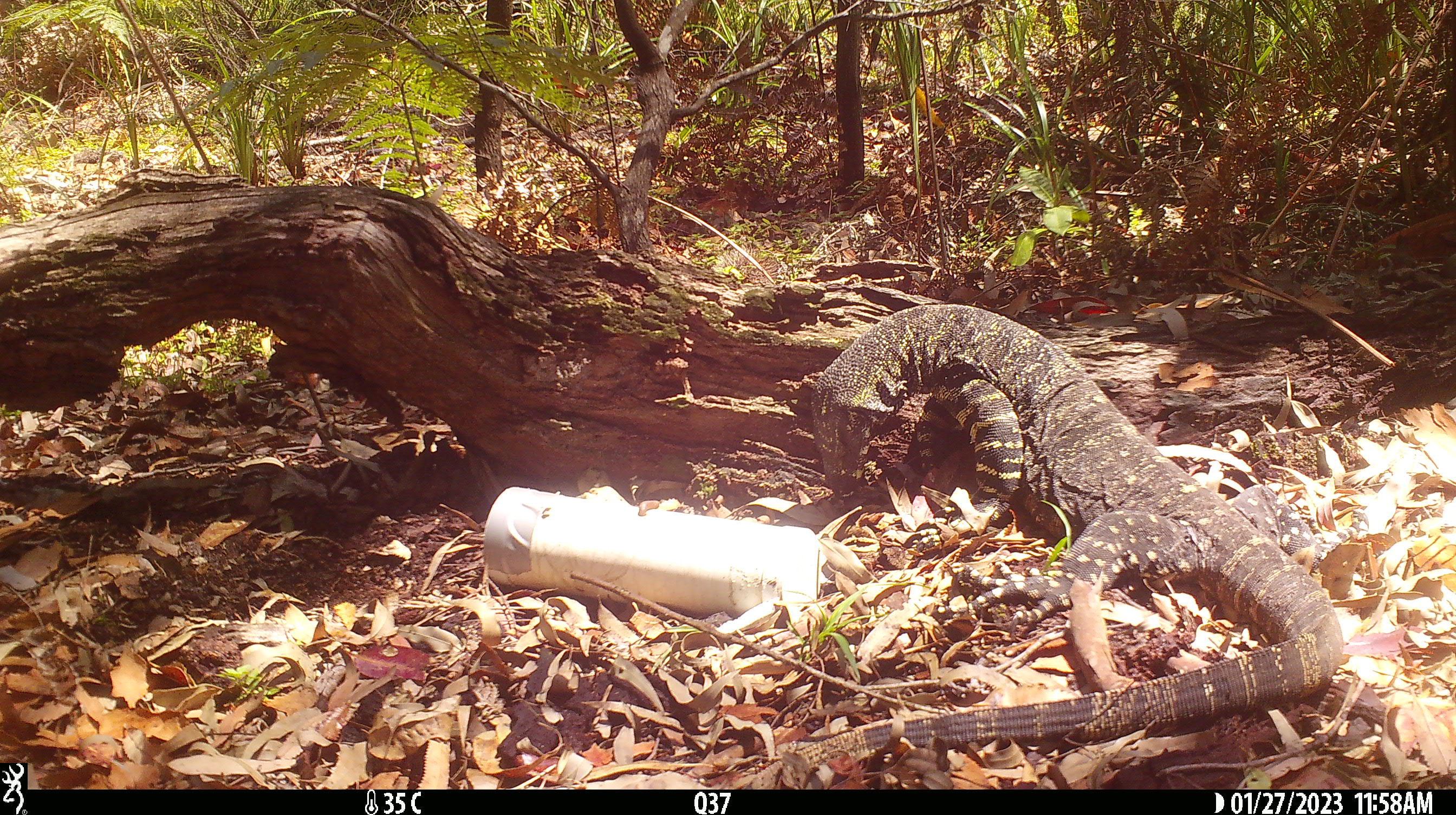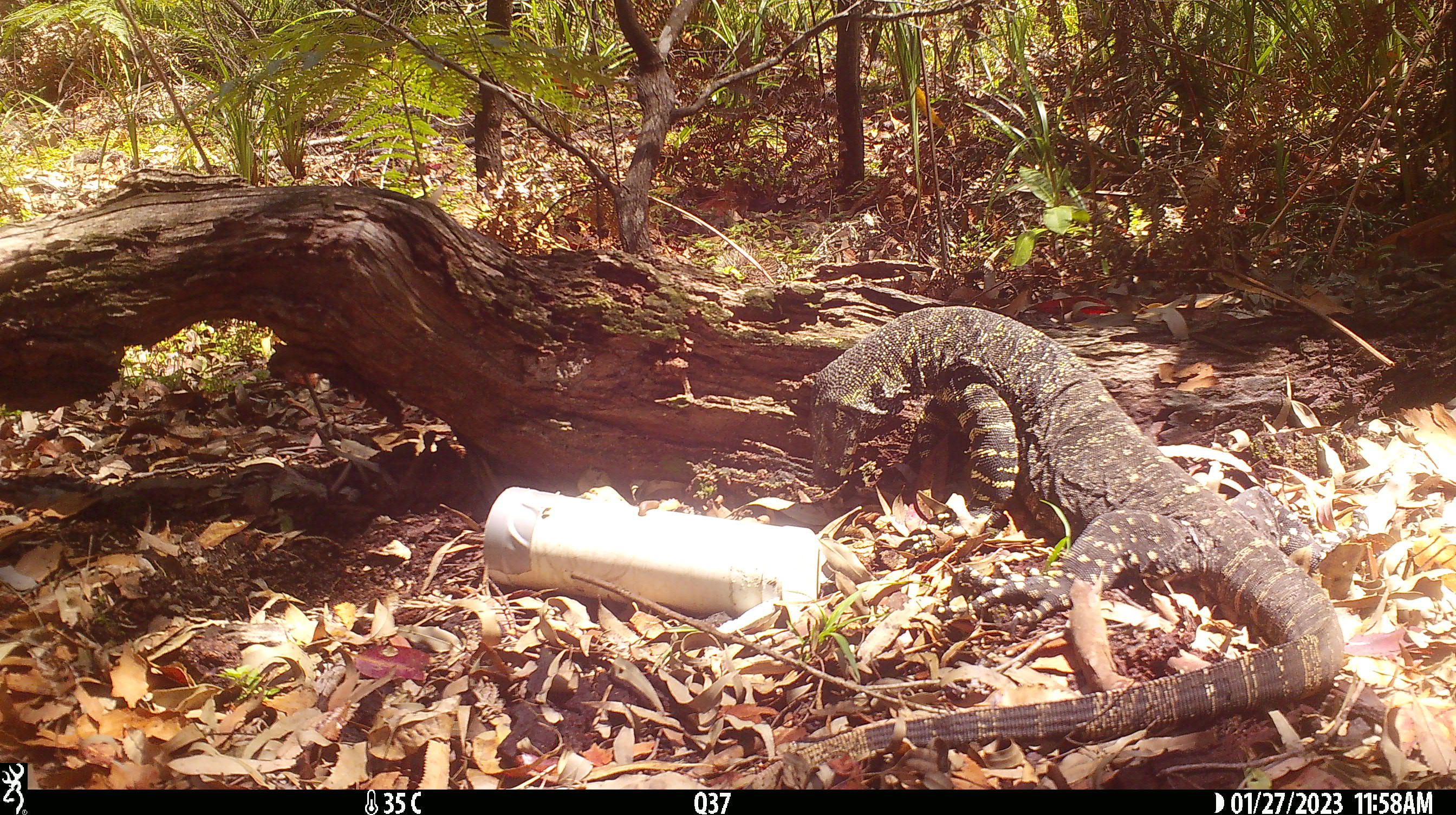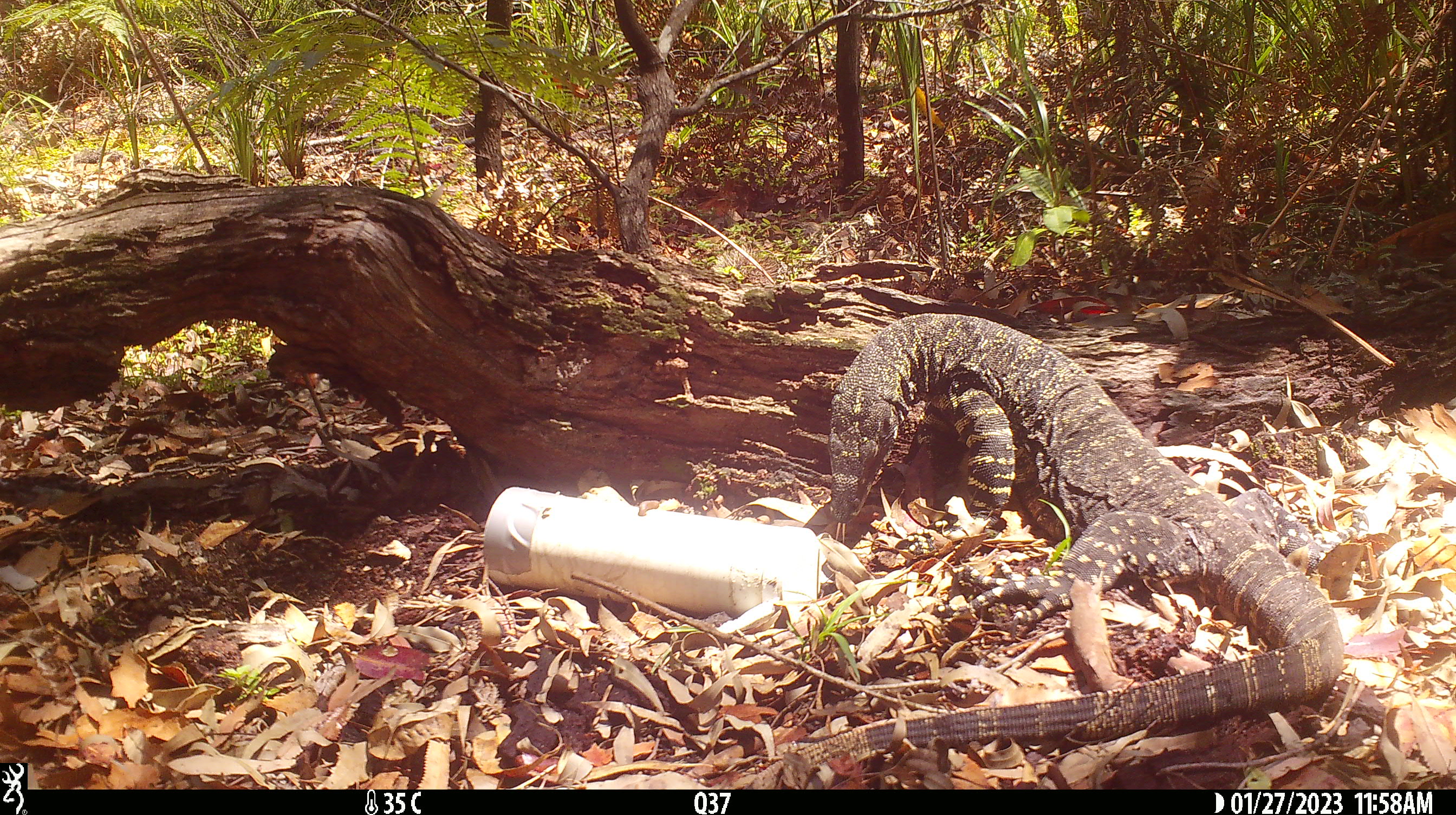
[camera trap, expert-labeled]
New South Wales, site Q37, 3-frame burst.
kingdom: Animalia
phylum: Chordata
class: Reptilia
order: Squamata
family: Varanidae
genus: Varanus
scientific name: Varanus varius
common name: lace monitor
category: goanna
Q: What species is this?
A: Goanna (lace monitor) (Varanus varius).